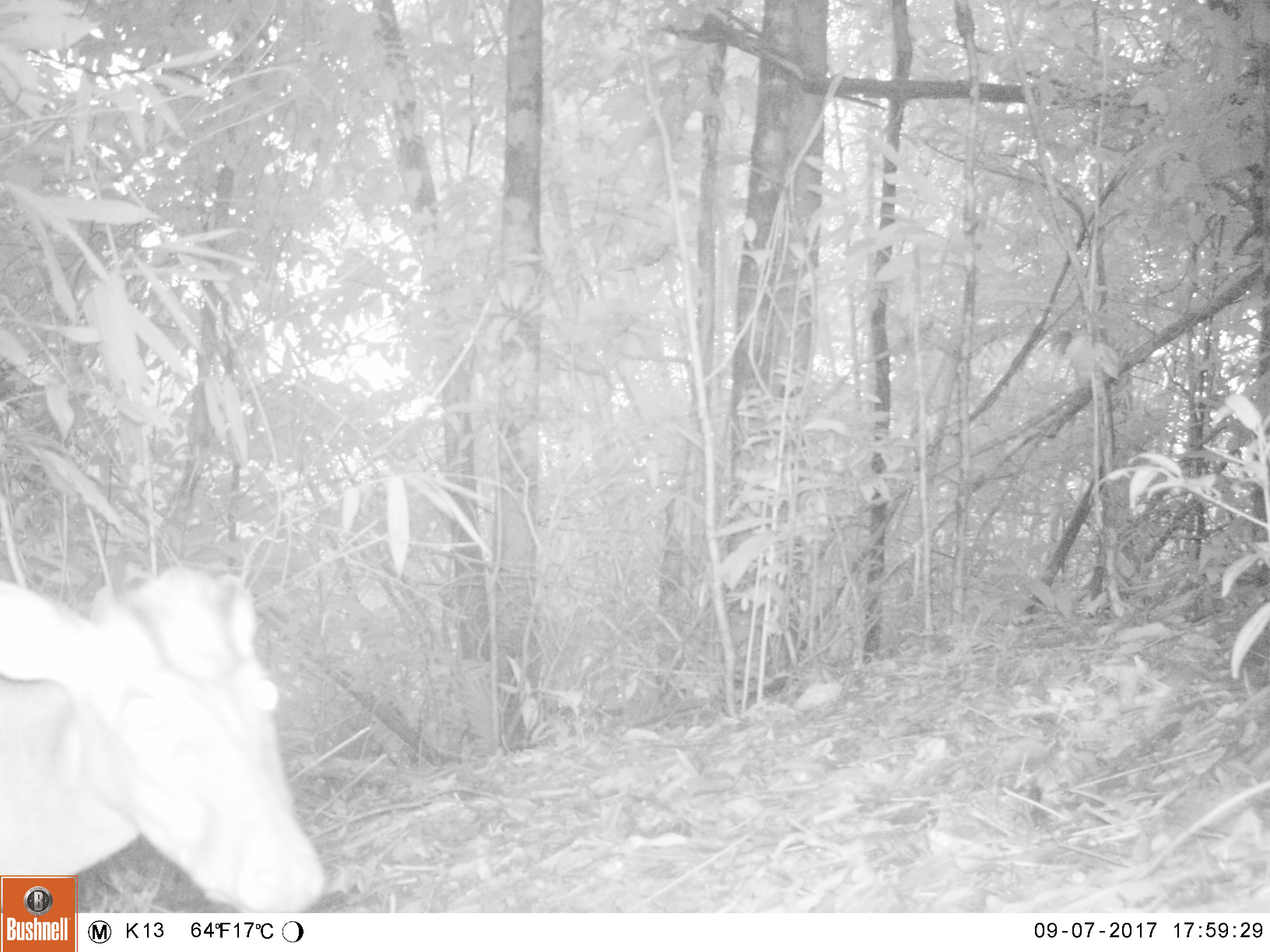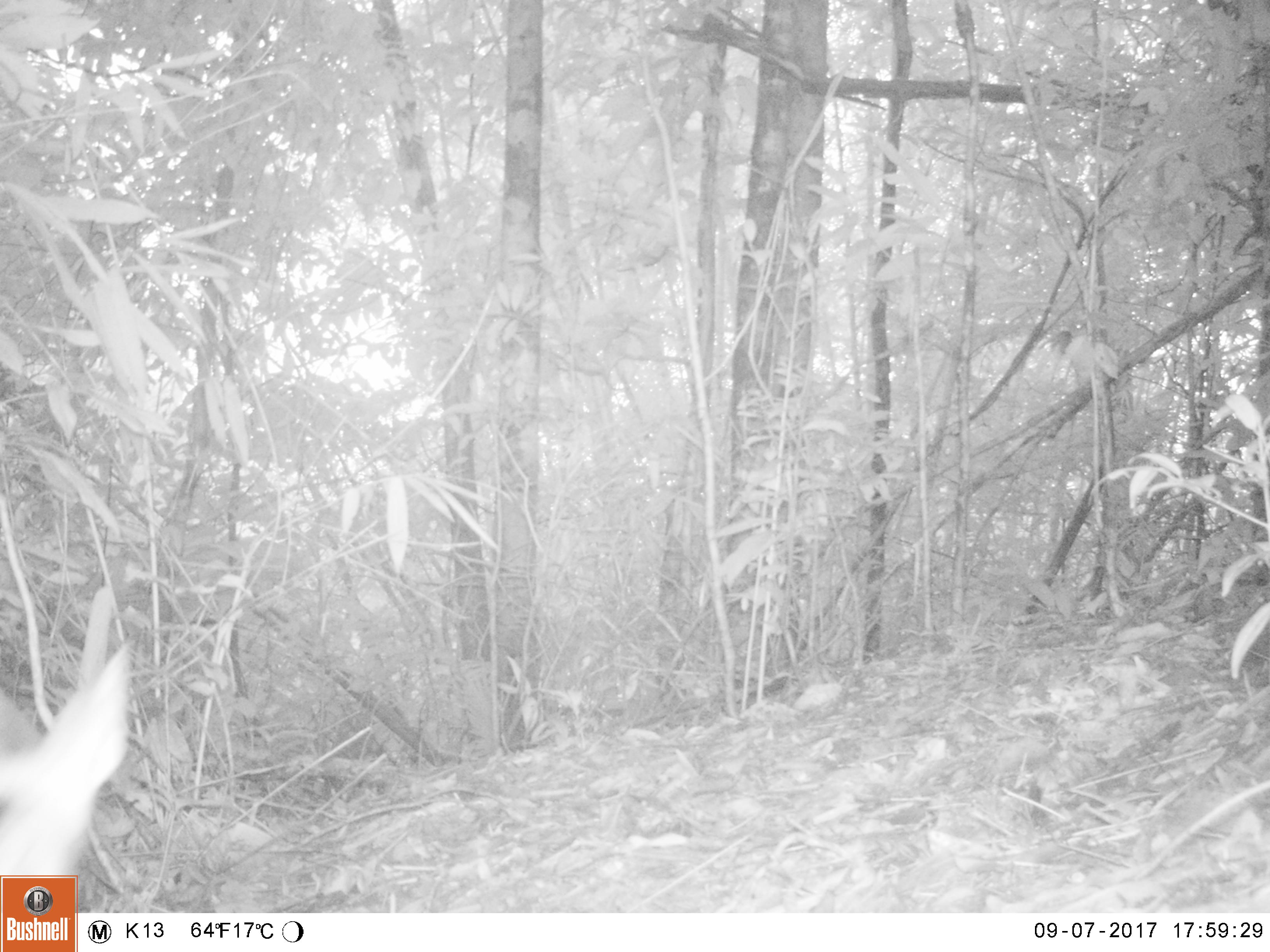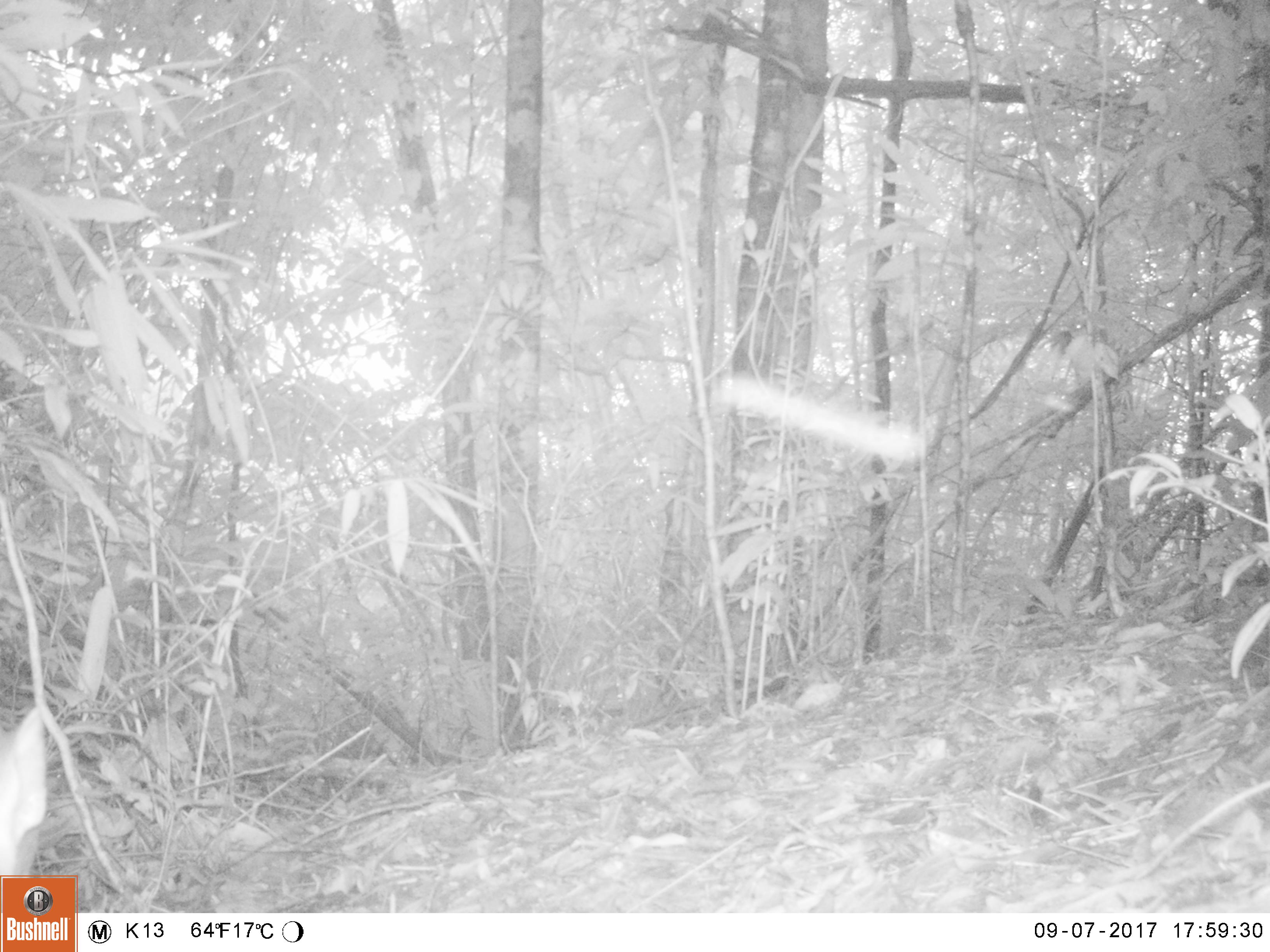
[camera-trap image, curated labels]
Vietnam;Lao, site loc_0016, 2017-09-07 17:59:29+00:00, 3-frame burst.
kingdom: Animalia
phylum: Chordata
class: Mammalia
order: Artiodactyla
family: Cervidae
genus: Muntiacus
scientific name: Muntiacus rooseveltorum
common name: roosevelt's muntjac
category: roosevelts muntjac group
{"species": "roosevelts muntjac group (roosevelt's muntjac) (Muntiacus rooseveltorum)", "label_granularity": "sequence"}